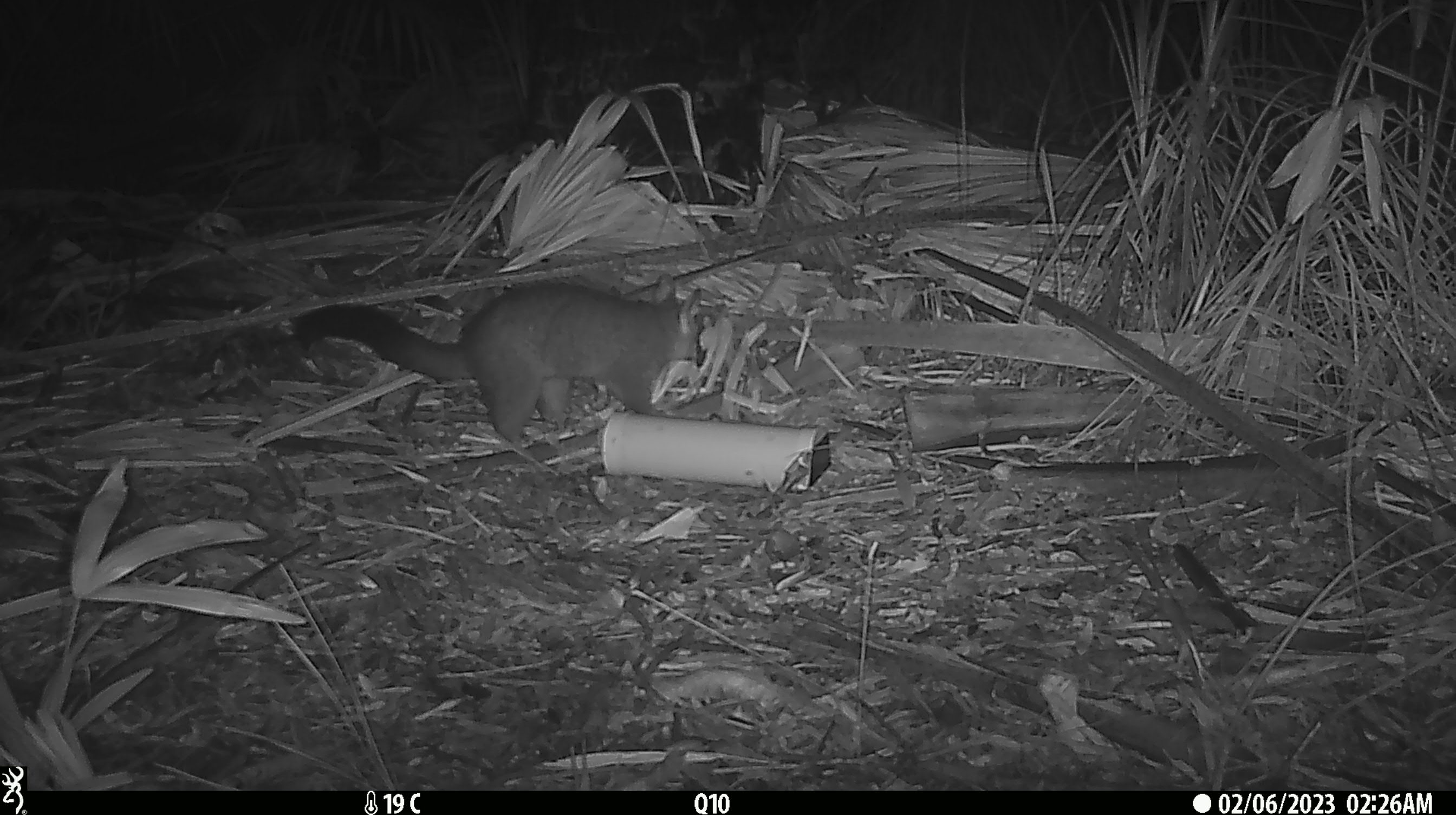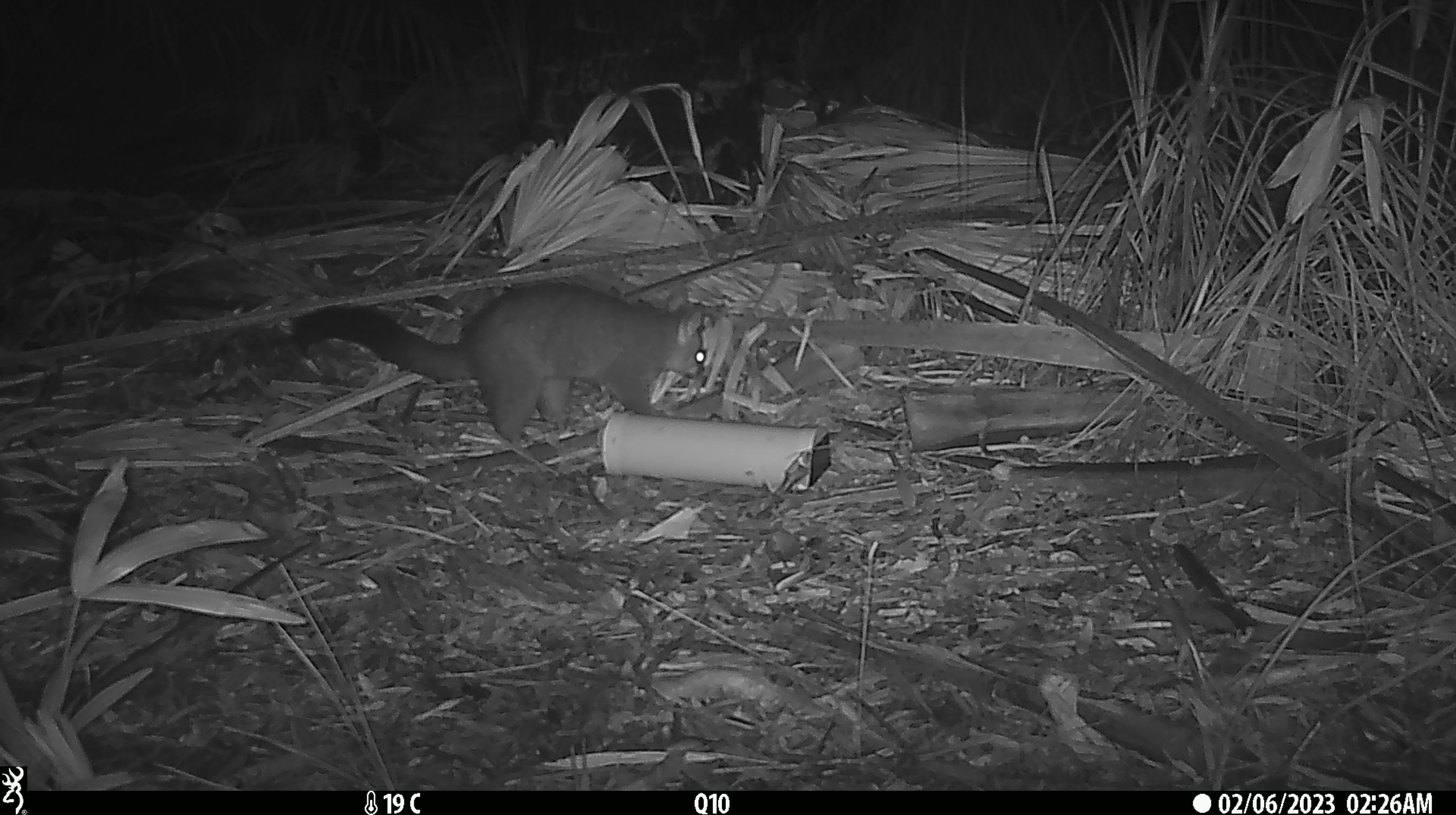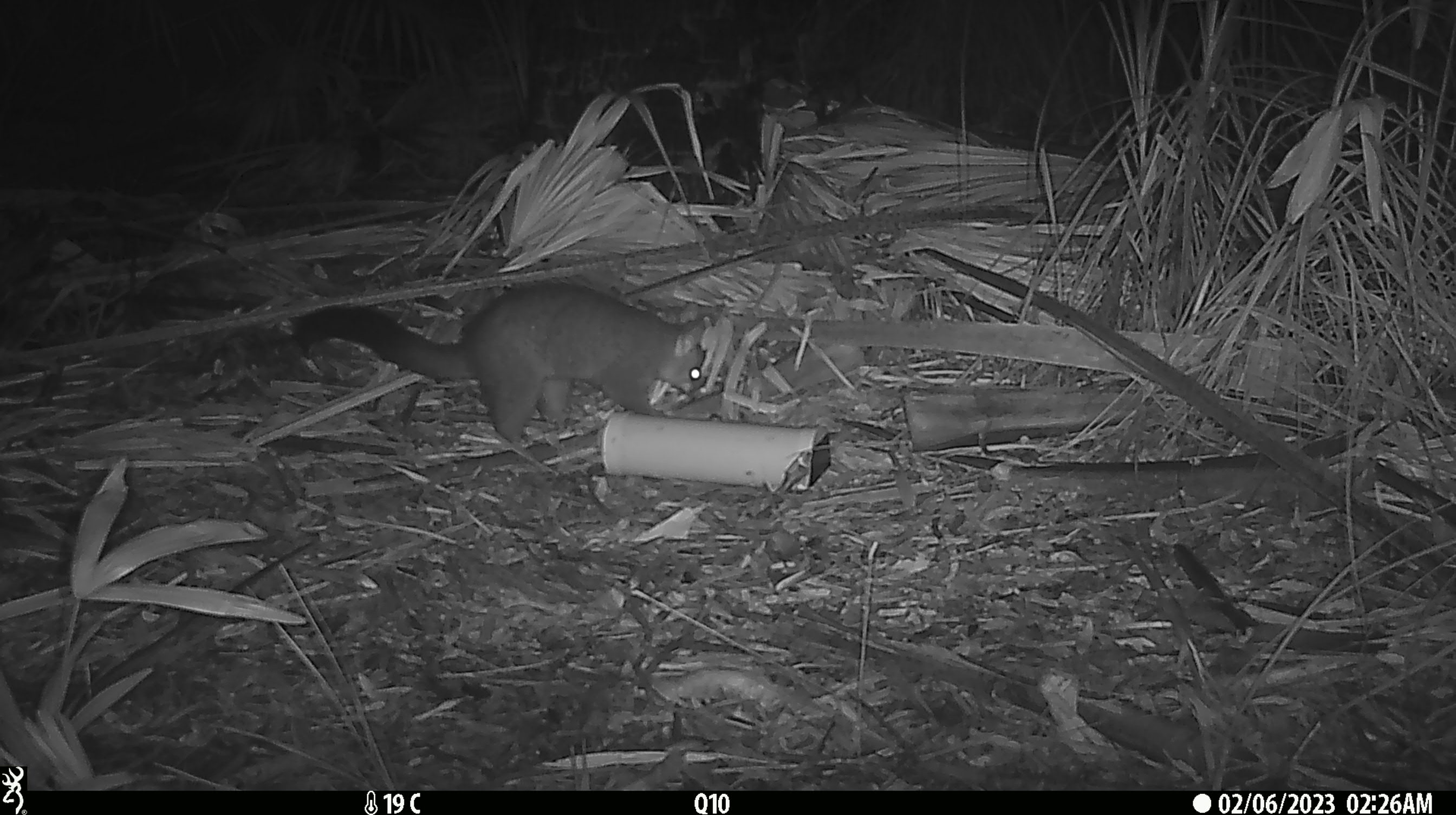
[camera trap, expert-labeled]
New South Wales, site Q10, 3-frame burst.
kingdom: Animalia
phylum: Chordata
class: Mammalia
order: Diprotodontia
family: Phalangeridae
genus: Trichosurus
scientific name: Trichosurus vulpecula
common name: common brushtail possum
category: possum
Possum (common brushtail possum) (Trichosurus vulpecula).